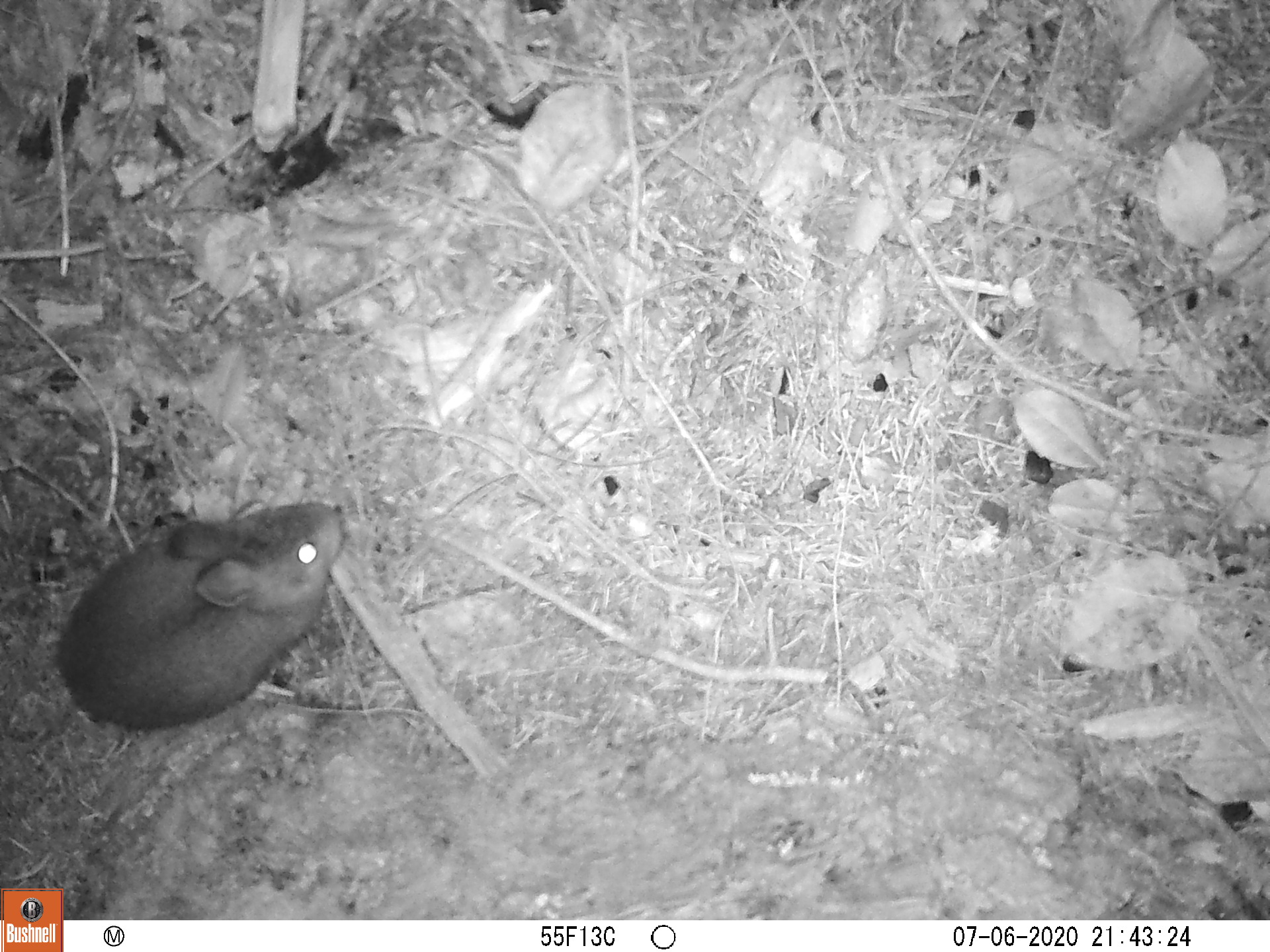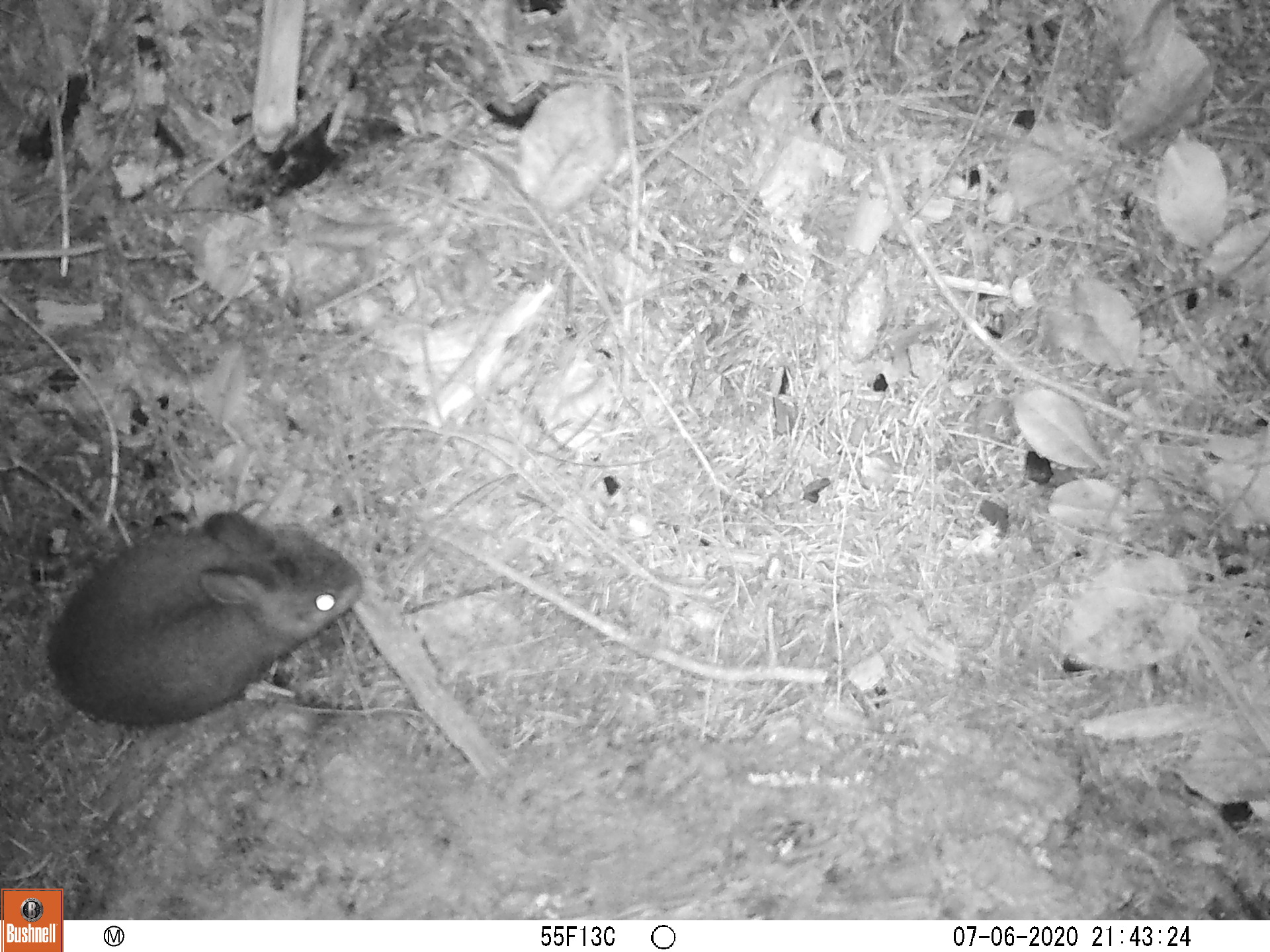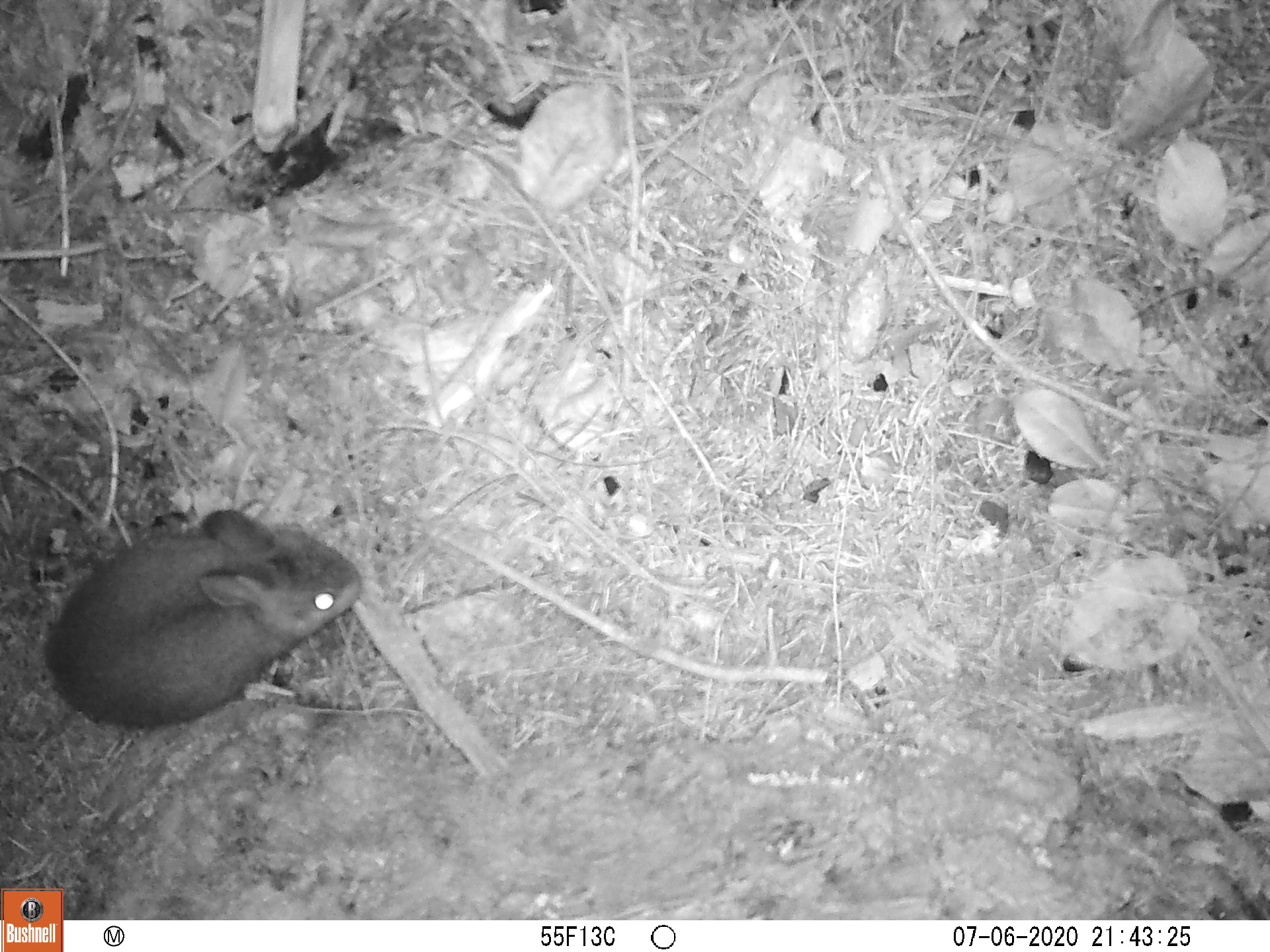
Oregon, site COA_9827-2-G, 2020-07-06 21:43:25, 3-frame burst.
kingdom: Animalia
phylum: Chordata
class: Mammalia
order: Lagomorpha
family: Leporidae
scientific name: Leporidae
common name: hares and rabbits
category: leporidae family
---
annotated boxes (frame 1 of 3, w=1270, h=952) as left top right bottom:
leporidae family: 52 503 357 727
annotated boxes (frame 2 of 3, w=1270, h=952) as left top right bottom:
leporidae family: 44 506 363 720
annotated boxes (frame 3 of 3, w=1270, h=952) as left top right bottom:
leporidae family: 48 504 365 737